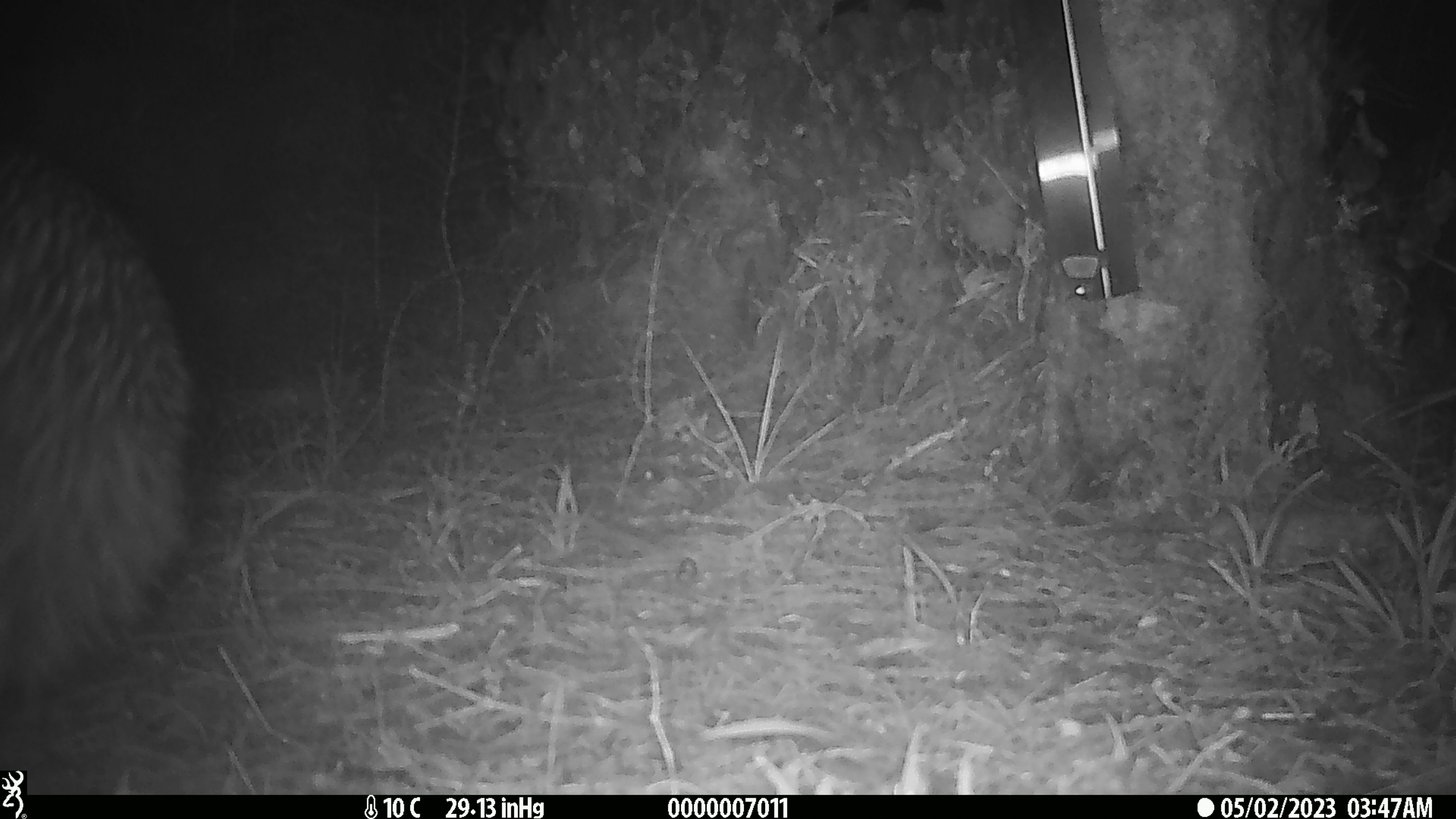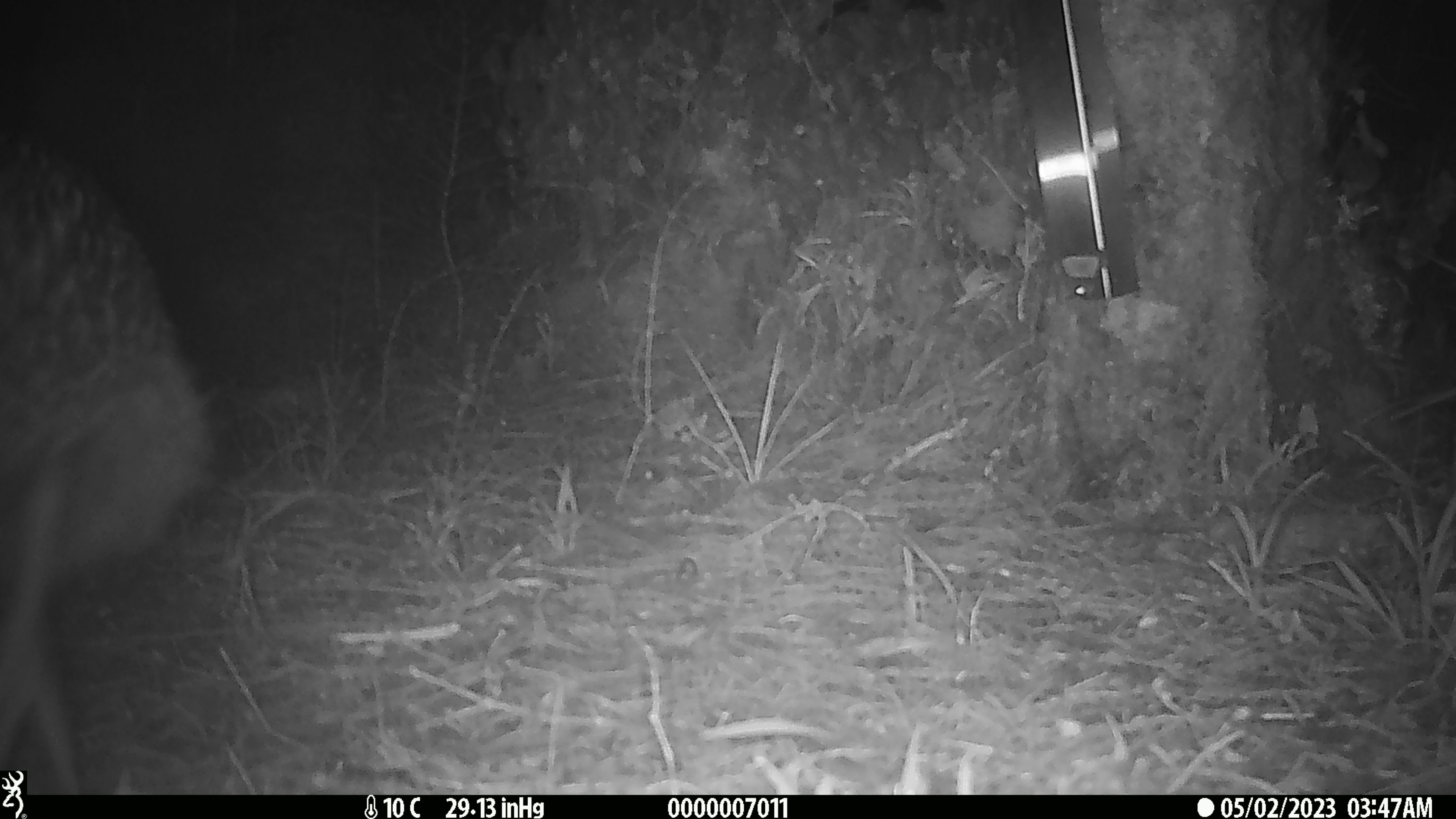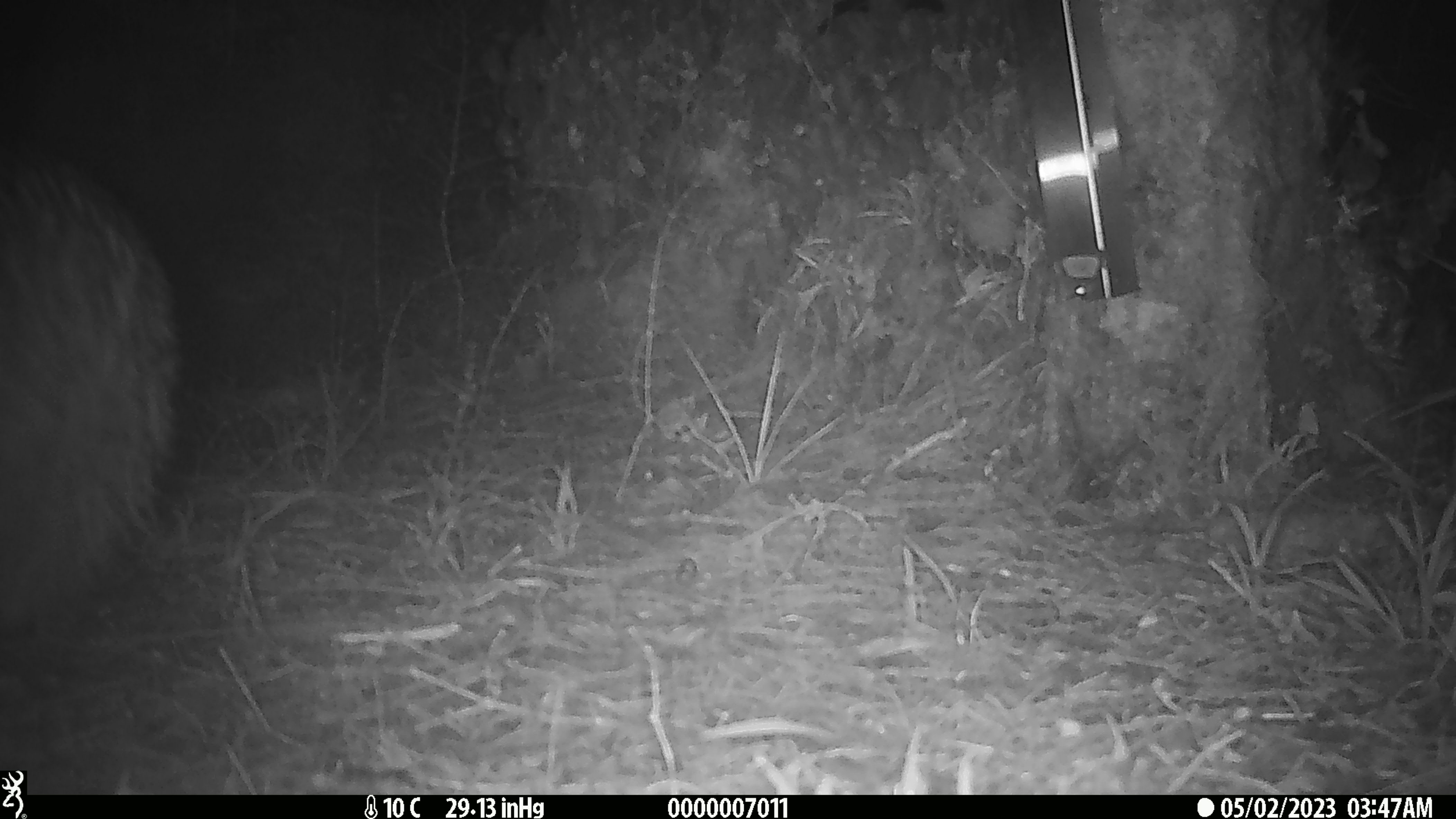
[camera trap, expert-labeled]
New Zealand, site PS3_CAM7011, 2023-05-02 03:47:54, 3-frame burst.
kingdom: Animalia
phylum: Chordata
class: Aves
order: Apterygiformes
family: Apterygidae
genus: Apteryx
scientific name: Apteryx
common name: kiwi